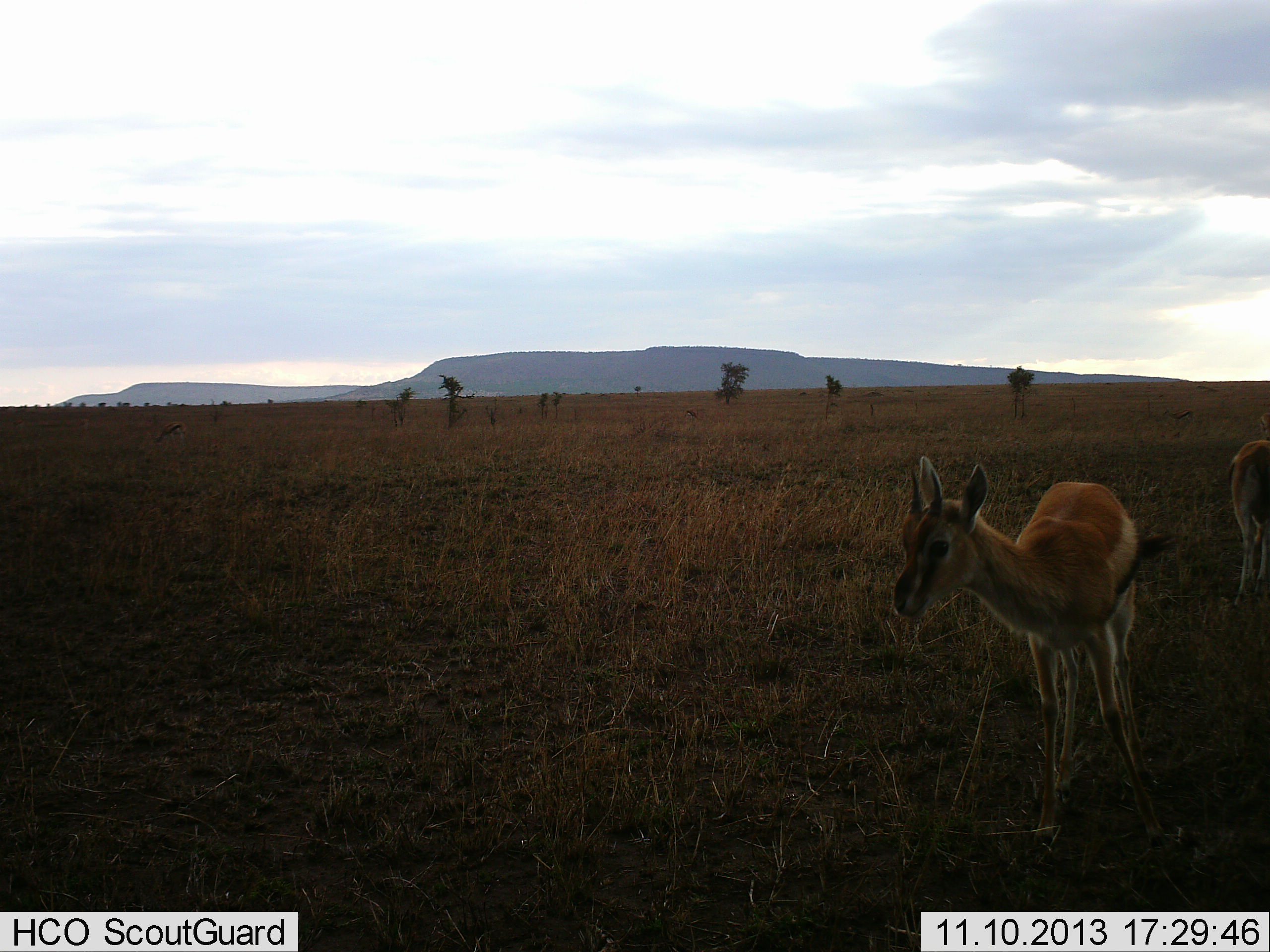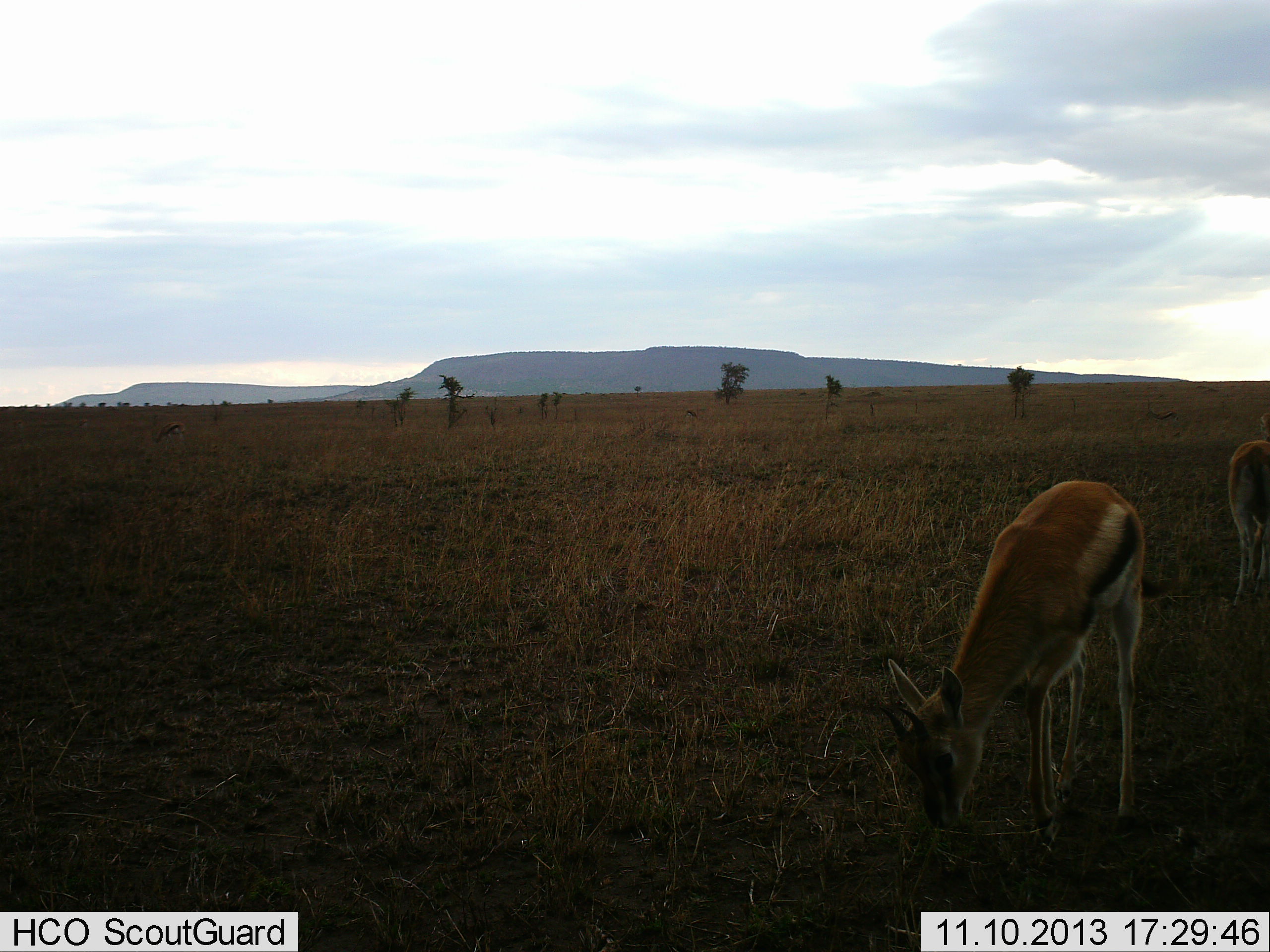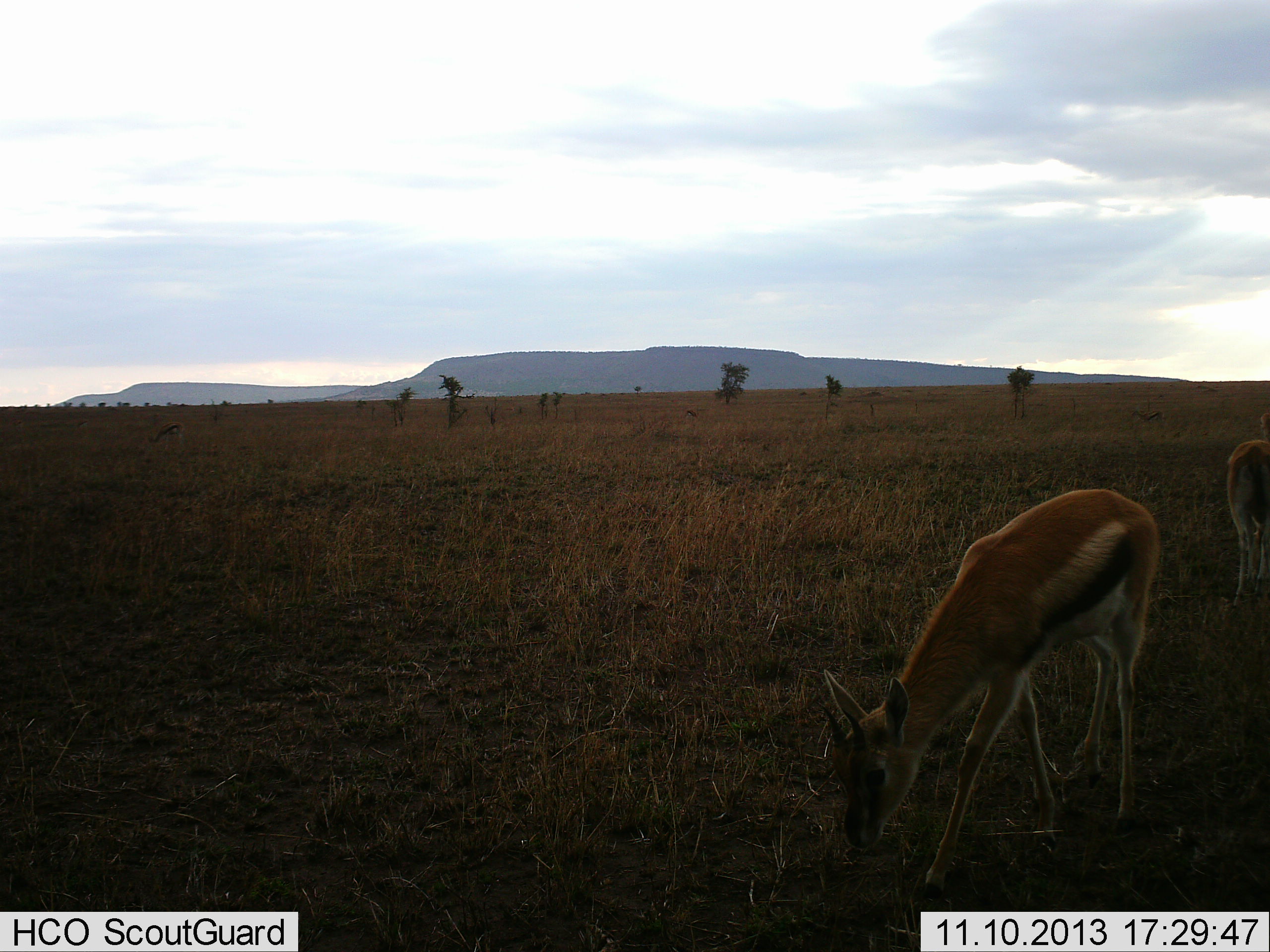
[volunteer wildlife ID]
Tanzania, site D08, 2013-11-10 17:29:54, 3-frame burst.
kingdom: Animalia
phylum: Chordata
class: Mammalia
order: Artiodactyla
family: Bovidae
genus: Eudorcas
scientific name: Eudorcas thomsonii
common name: thomson's gazelle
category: gazellethomsons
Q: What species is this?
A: Gazellethomsons (thomson's gazelle) (Eudorcas thomsonii).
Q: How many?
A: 2.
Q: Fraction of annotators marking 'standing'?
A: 31%.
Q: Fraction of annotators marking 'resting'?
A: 0%.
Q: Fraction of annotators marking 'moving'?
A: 9%.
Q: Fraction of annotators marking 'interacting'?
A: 0%.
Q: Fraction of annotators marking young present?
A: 6%.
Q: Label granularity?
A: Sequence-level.